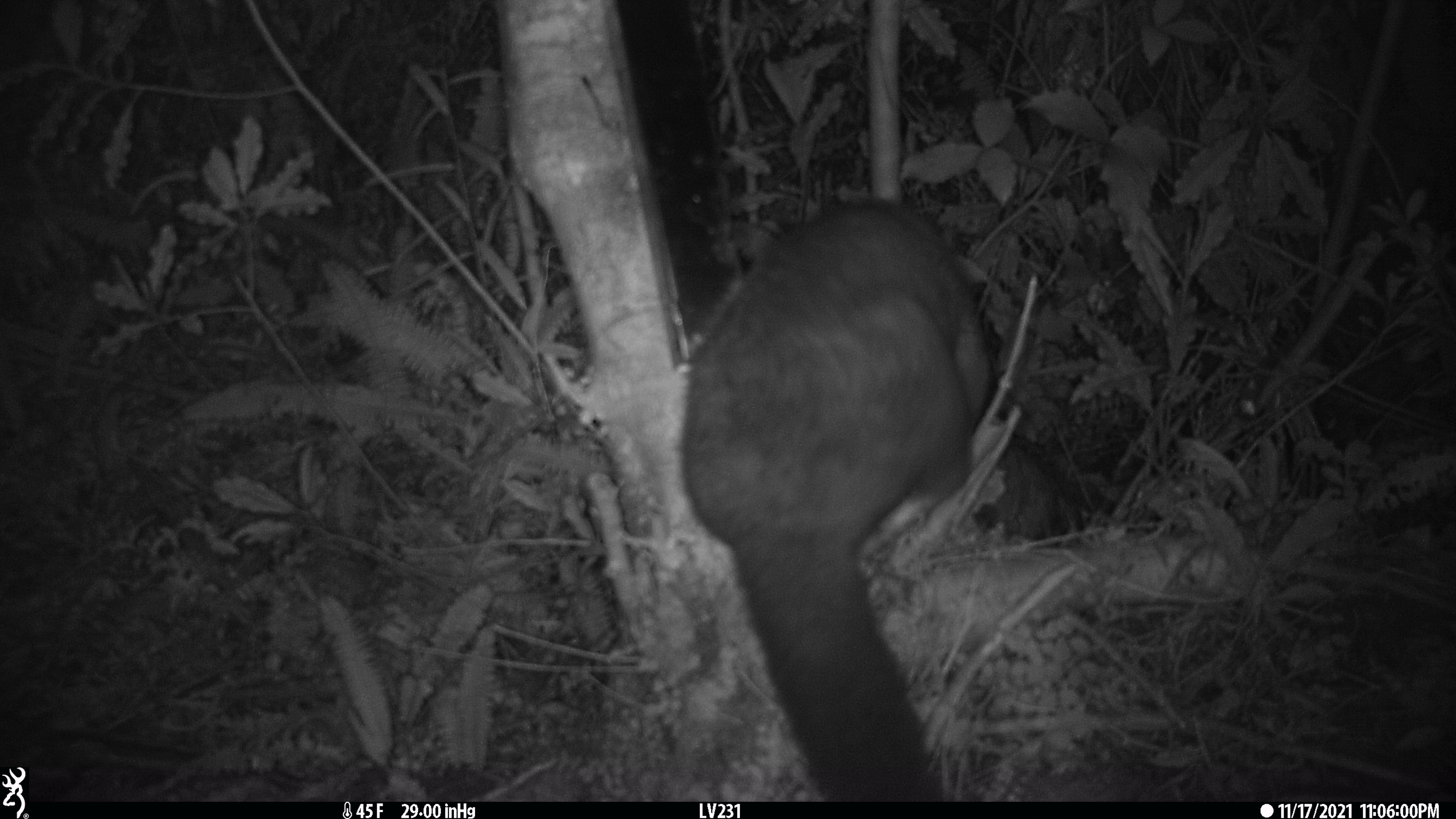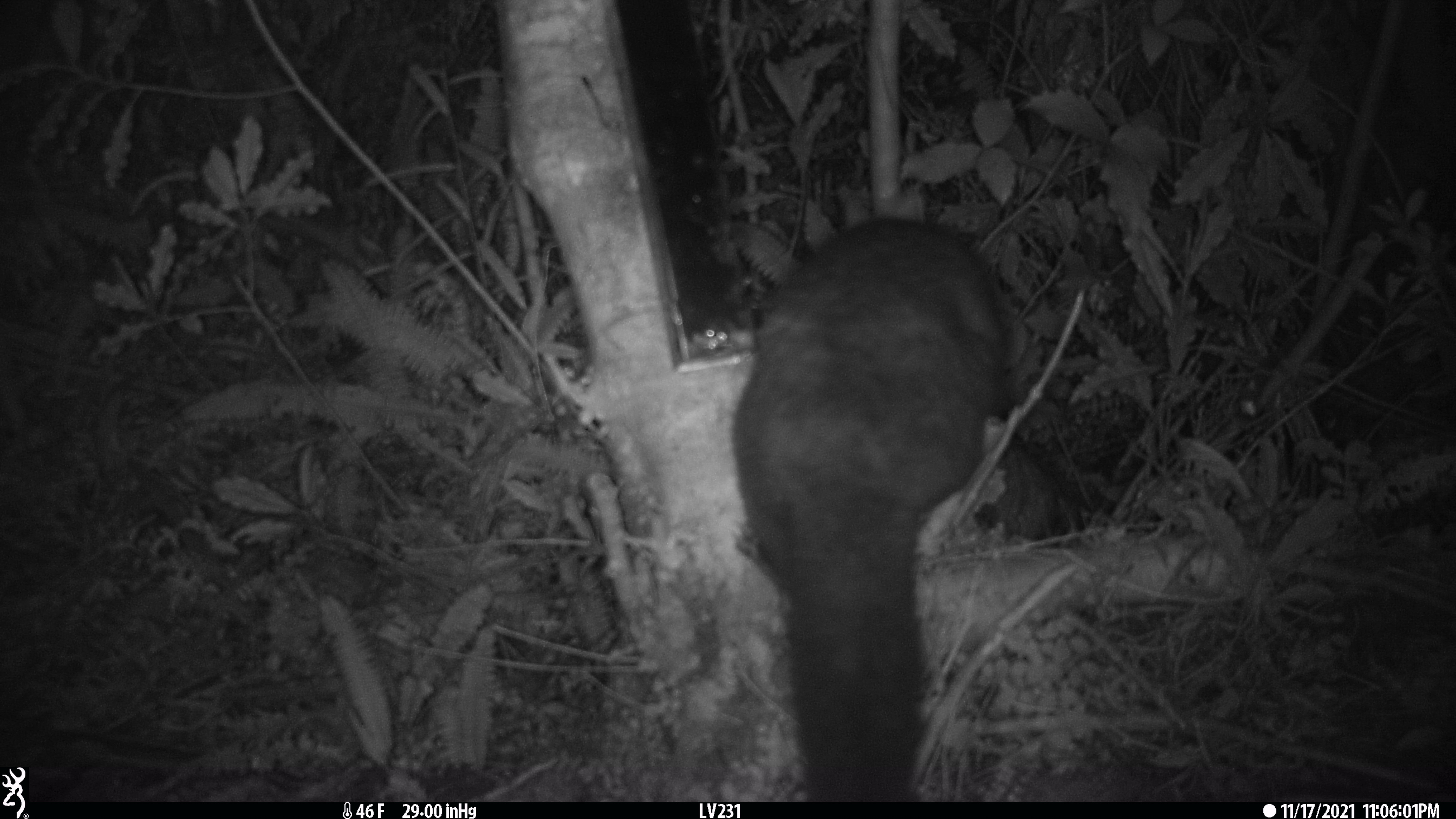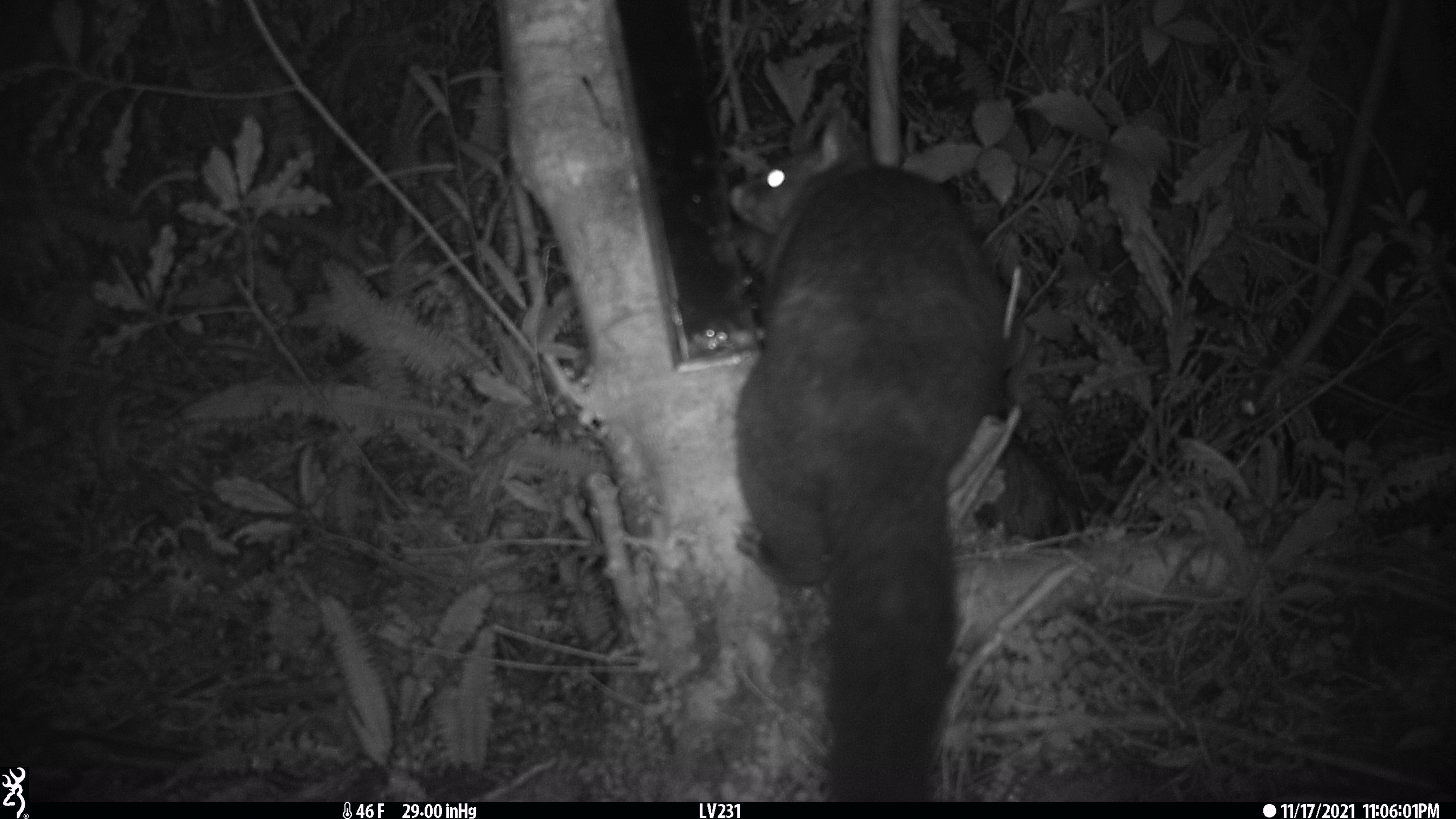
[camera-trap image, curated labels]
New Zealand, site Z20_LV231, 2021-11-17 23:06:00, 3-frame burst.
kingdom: Animalia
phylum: Chordata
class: Mammalia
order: Diprotodontia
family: Phalangeridae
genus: Trichosurus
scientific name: Trichosurus vulpecula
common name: common brushtail possum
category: possum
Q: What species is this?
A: Possum (common brushtail possum) (Trichosurus vulpecula).